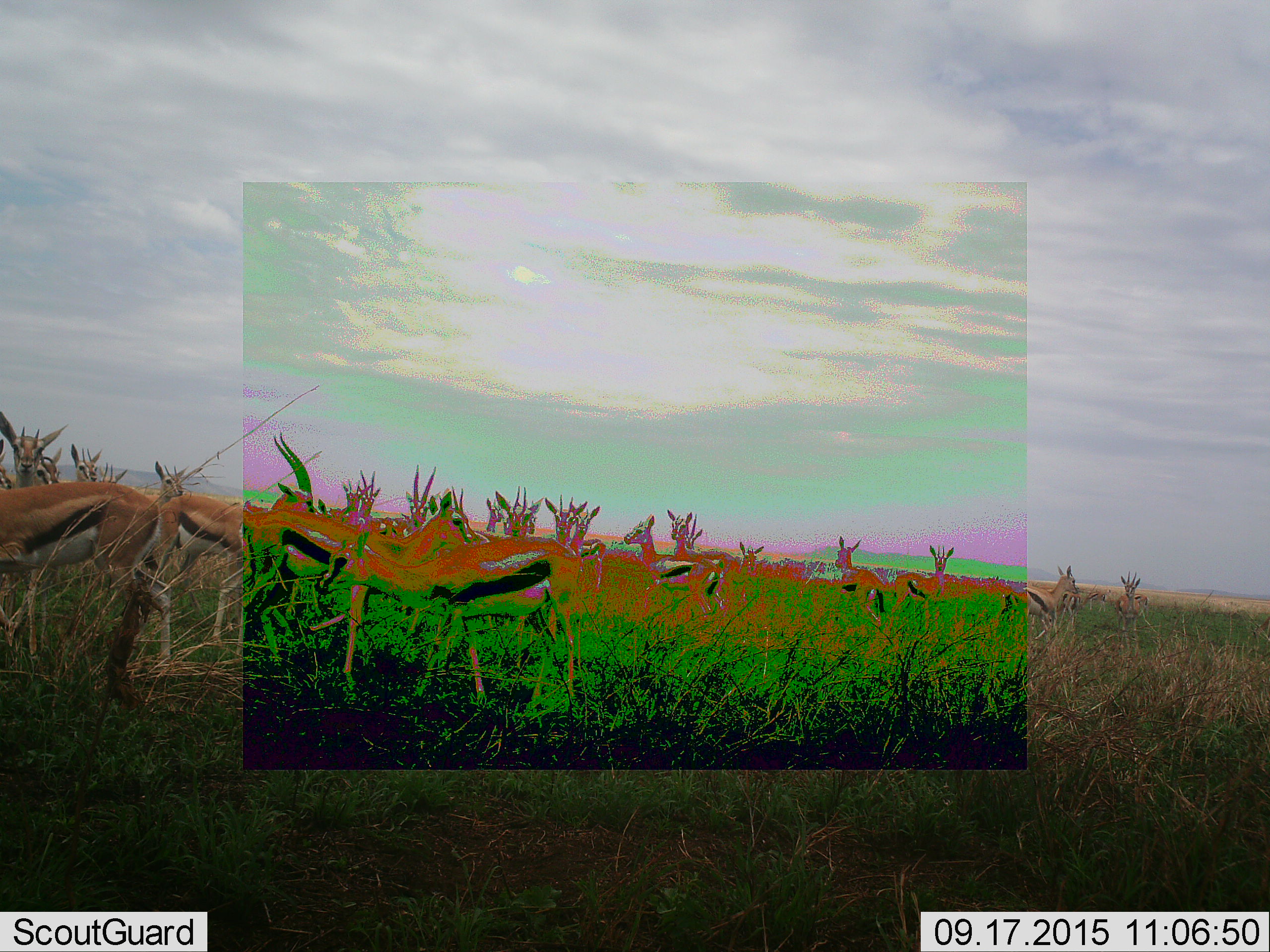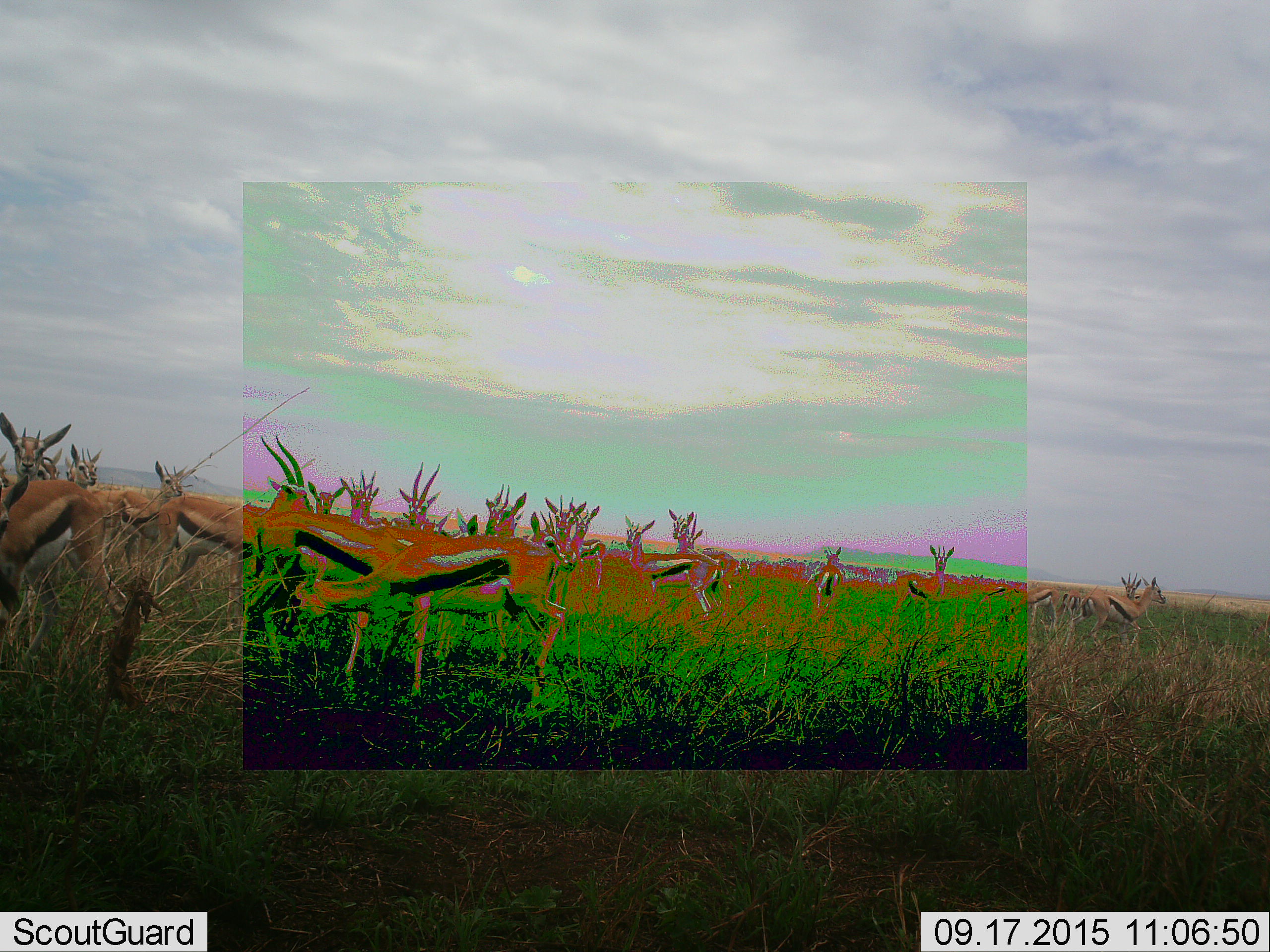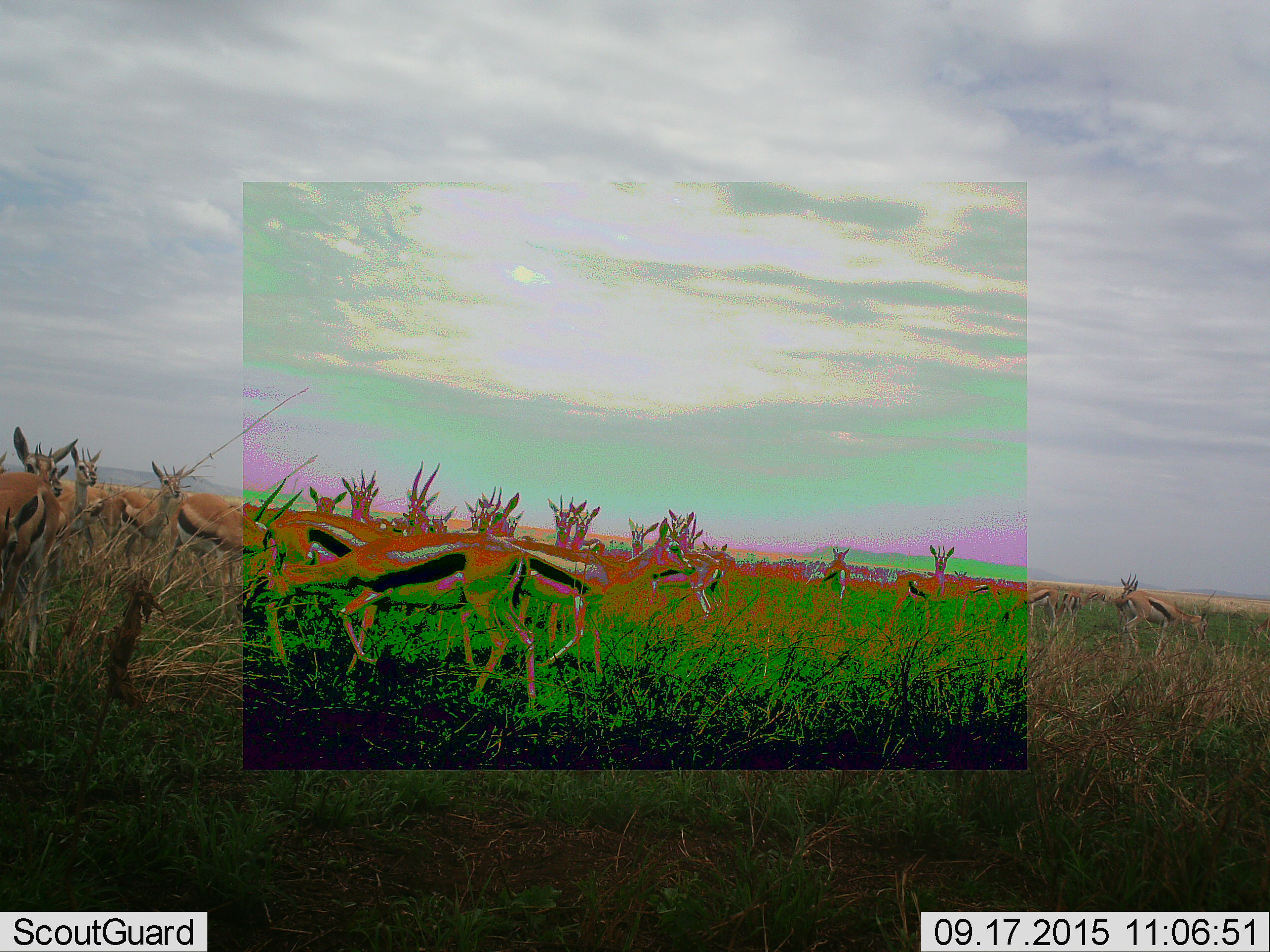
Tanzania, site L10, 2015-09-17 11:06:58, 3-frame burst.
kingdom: Animalia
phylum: Chordata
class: Mammalia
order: Artiodactyla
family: Bovidae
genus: Eudorcas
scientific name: Eudorcas thomsonii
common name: thomson's gazelle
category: gazellethomsons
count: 11-50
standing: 71%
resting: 0%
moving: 86%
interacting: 29%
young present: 29%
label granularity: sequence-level